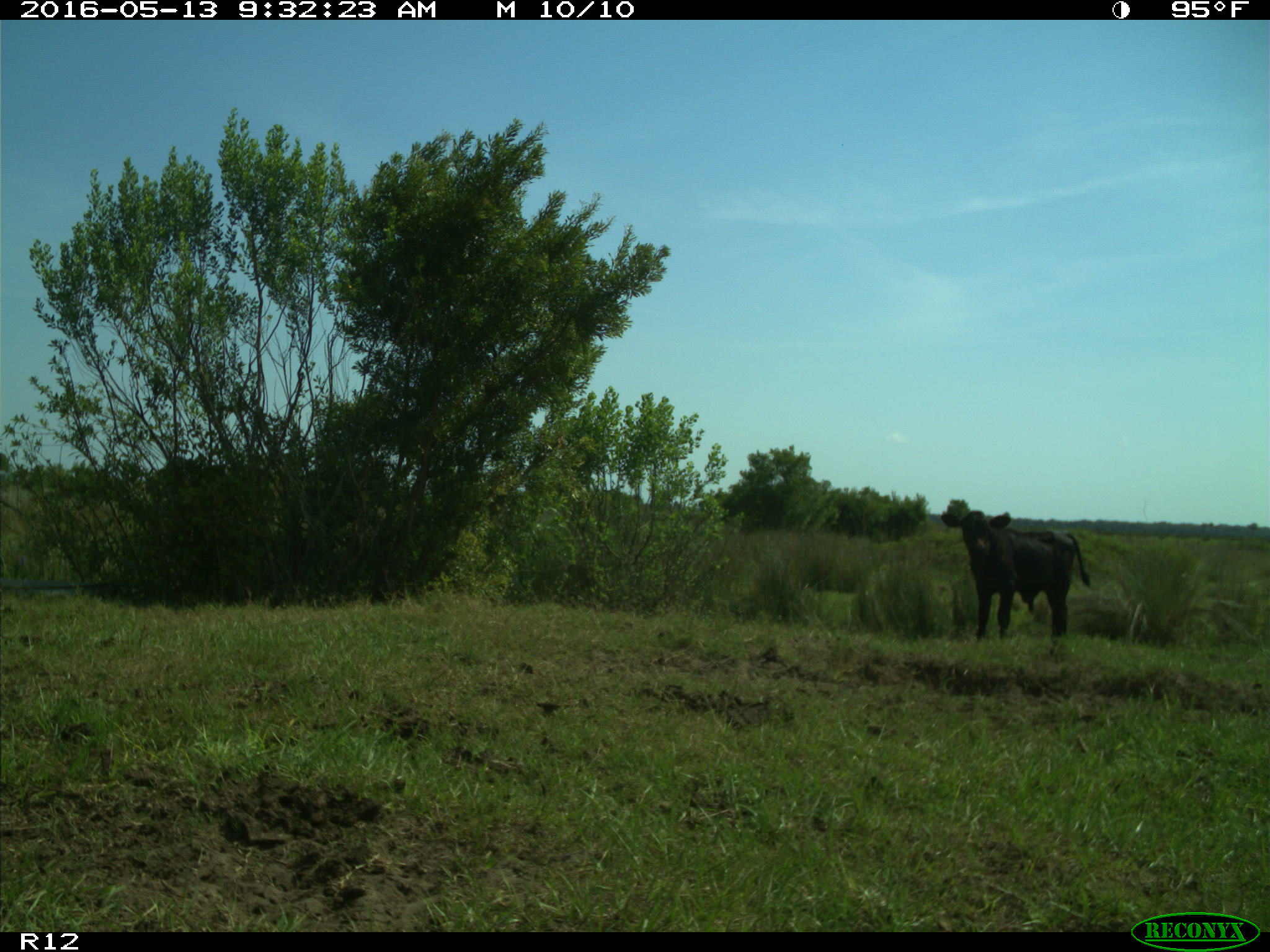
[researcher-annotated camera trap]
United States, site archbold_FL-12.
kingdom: Animalia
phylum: Chordata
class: Mammalia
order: Artiodactyla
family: Bovidae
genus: Bos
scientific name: Bos taurus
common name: domestic cow